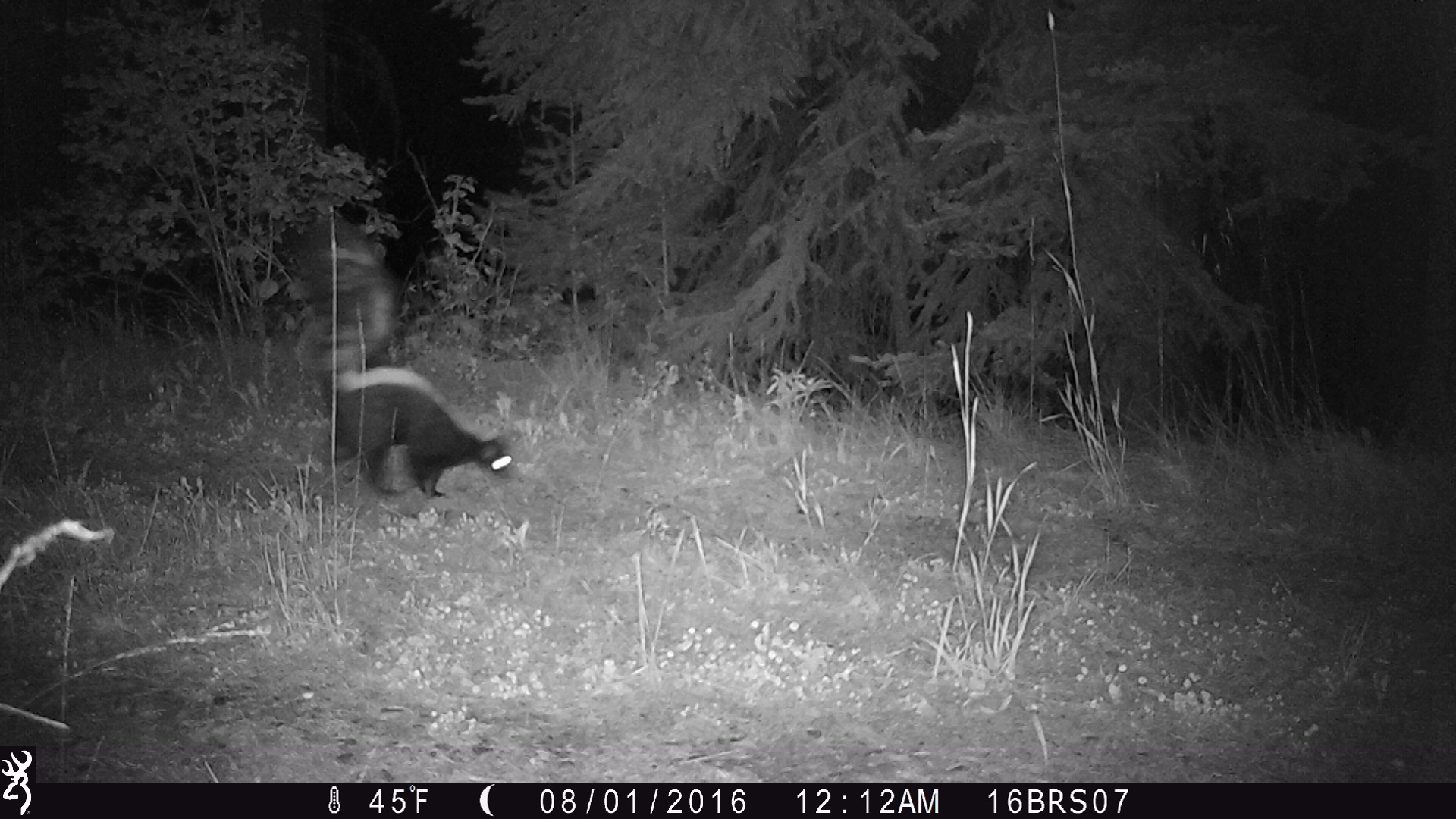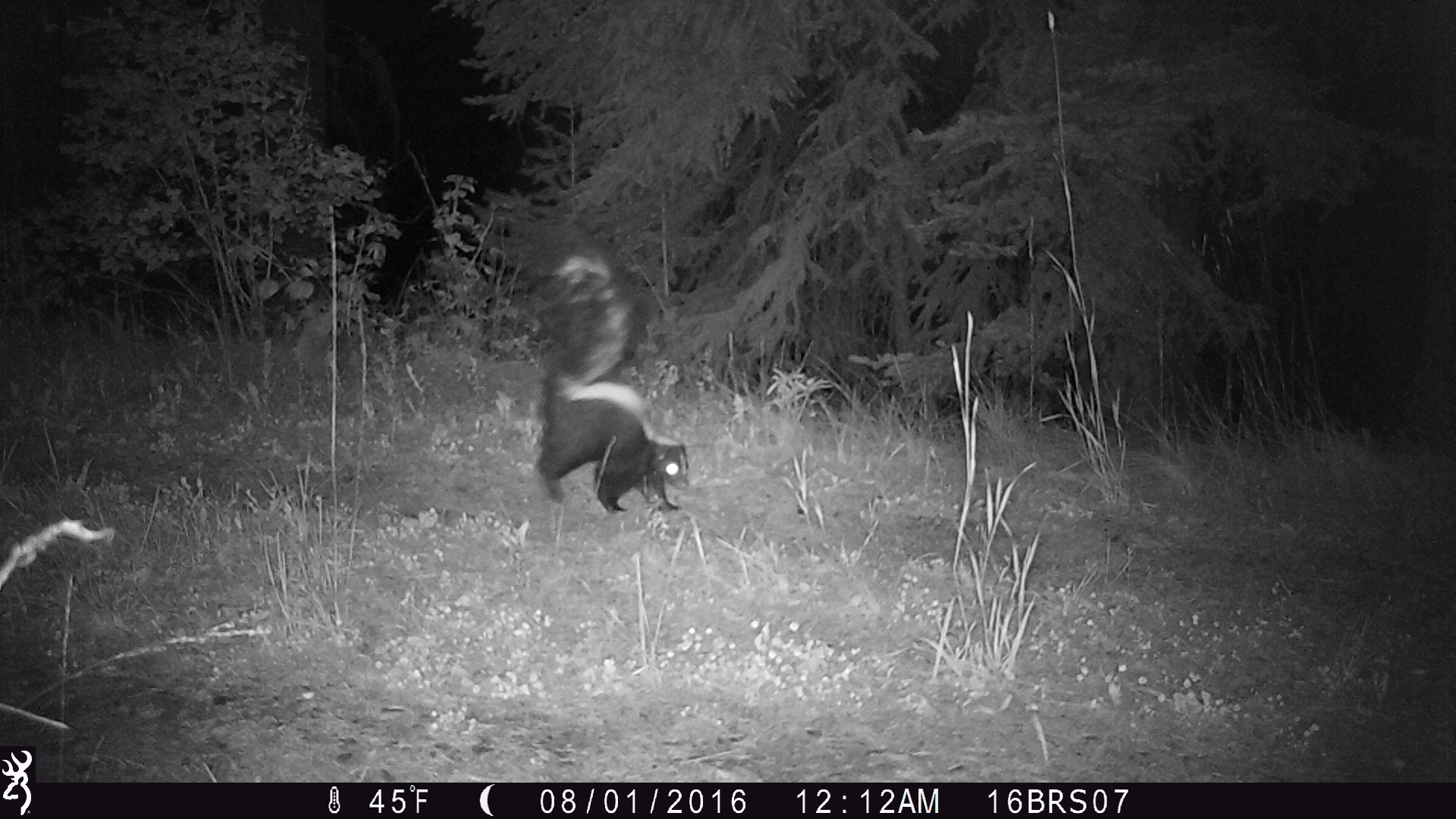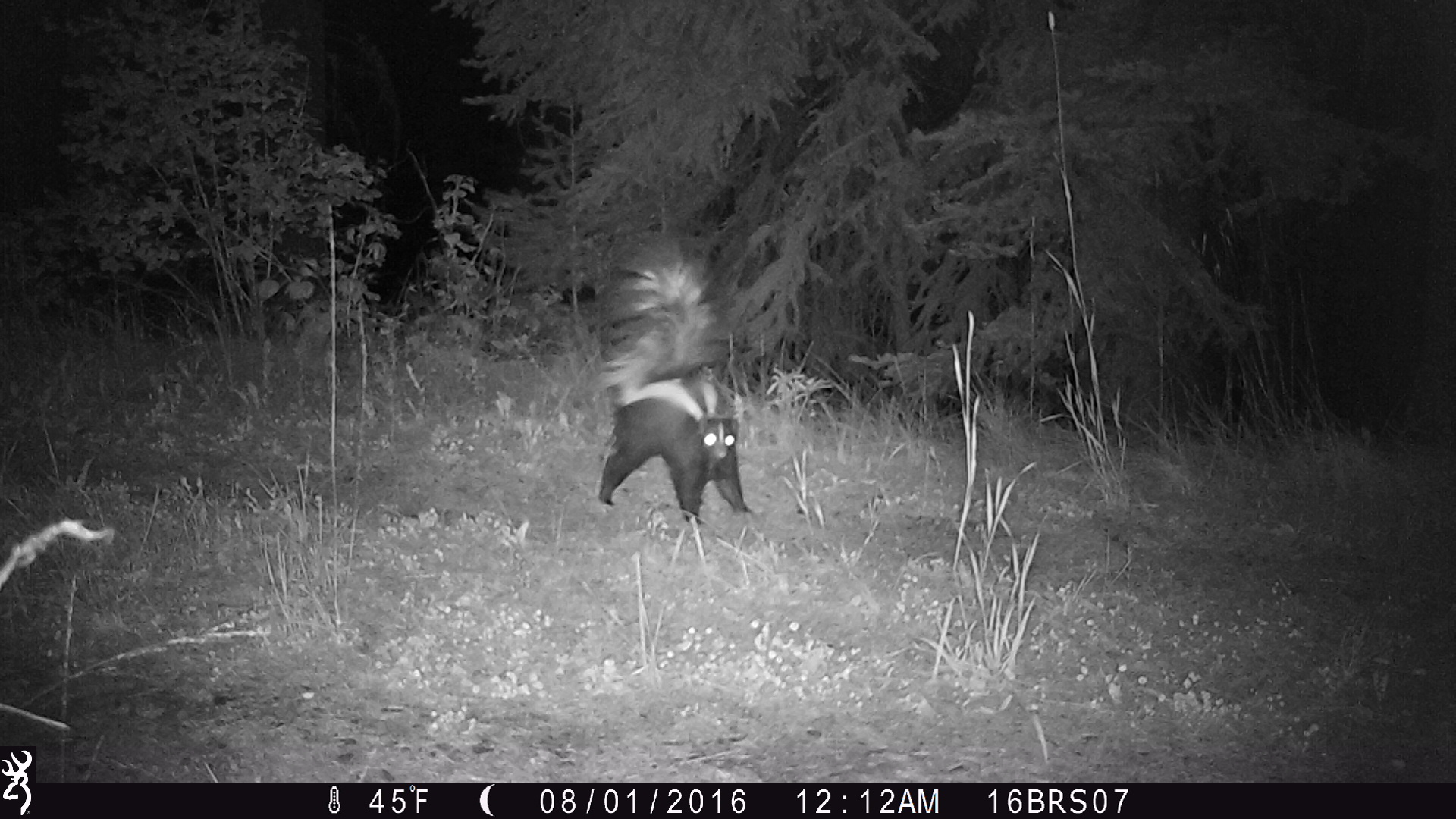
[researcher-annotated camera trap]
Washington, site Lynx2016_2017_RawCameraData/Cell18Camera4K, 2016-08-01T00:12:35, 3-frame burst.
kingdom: Animalia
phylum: Chordata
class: Mammalia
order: Carnivora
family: Mephitidae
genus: Mephitis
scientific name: Mephitis mephitis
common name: striped skunk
Mephitis mephitis (striped skunk). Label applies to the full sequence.